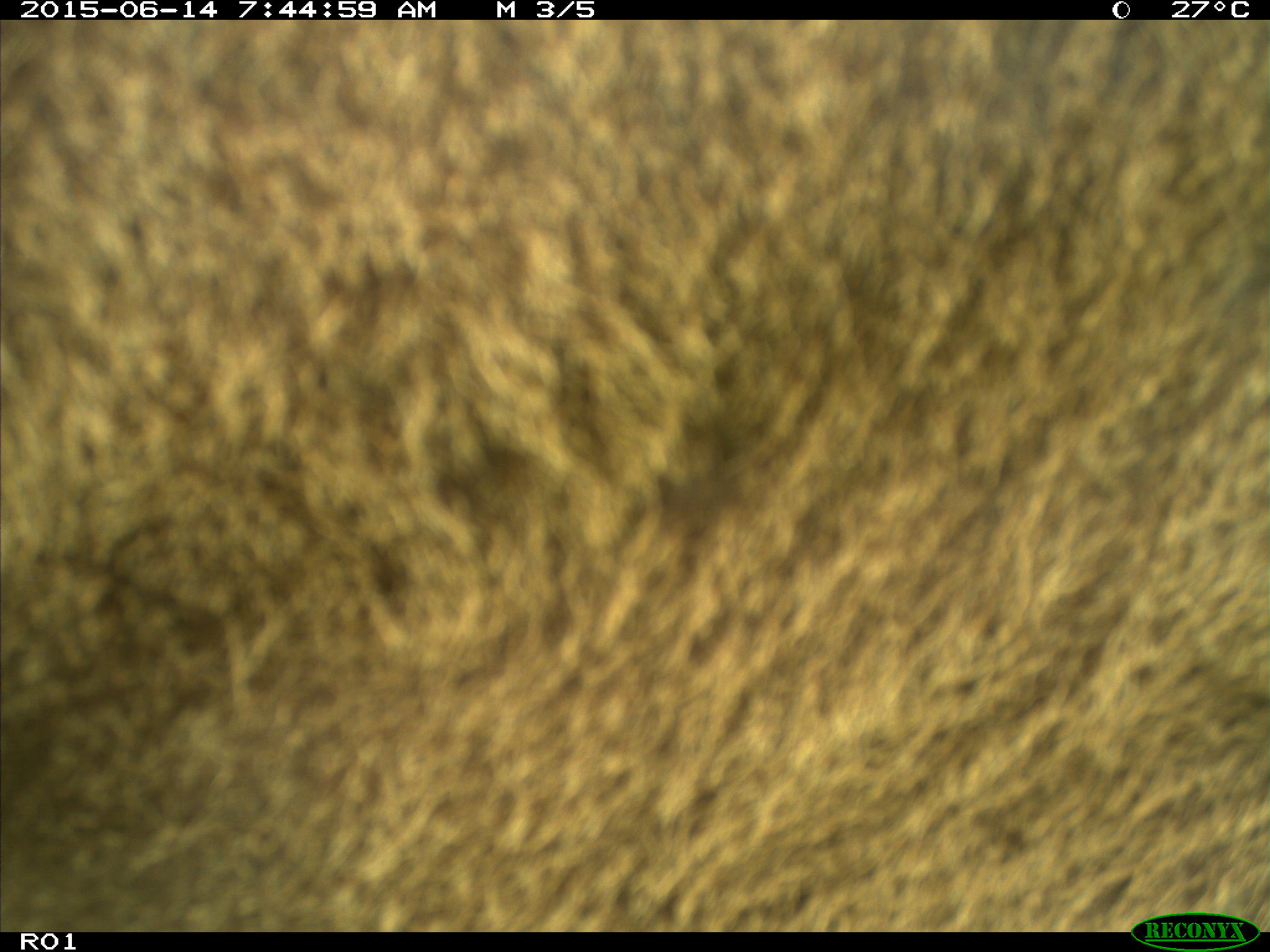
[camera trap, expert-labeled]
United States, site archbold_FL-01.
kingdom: Animalia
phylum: Chordata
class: Mammalia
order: Artiodactyla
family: Bovidae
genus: Bos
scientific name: Bos taurus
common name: domestic cow